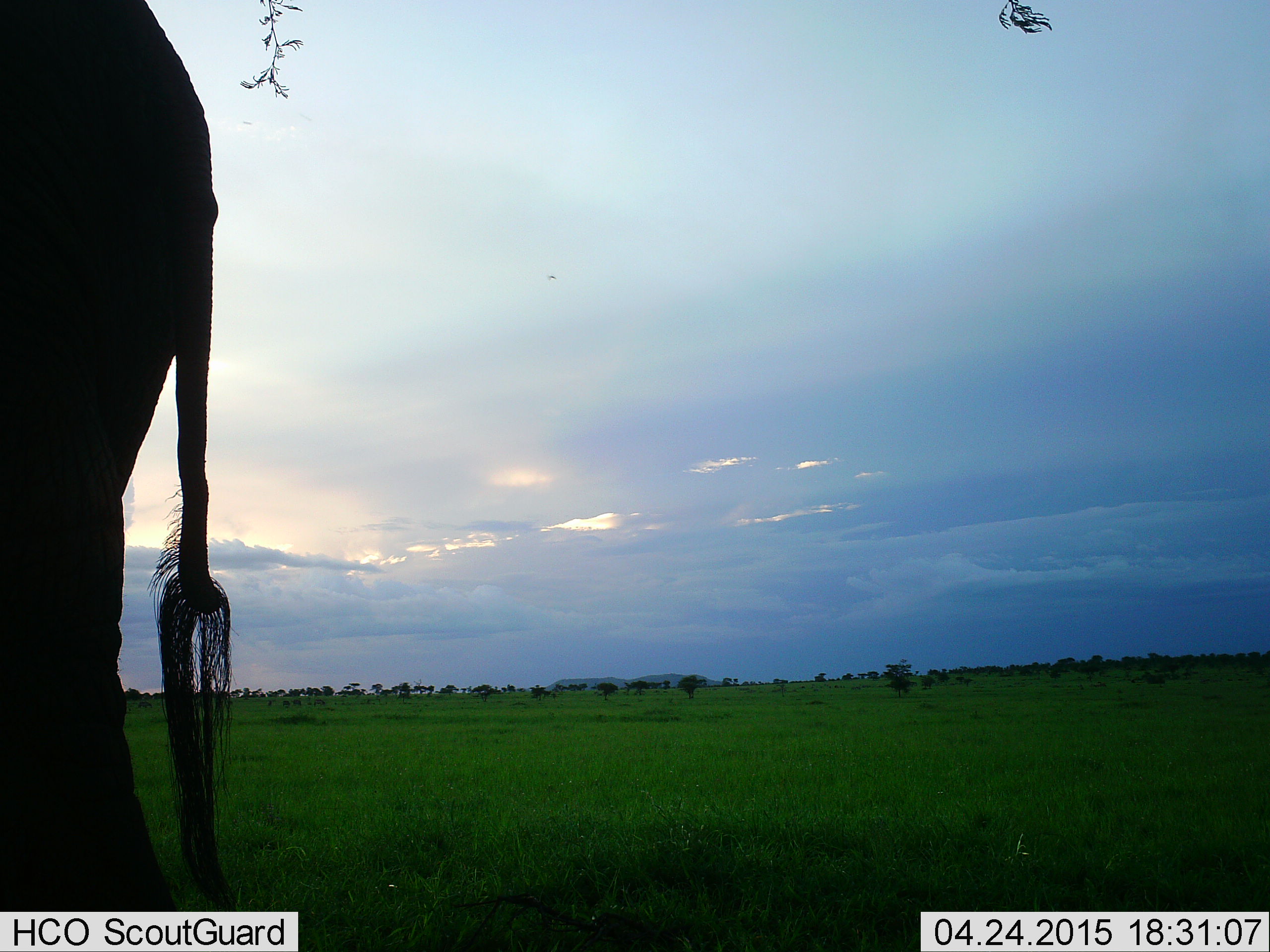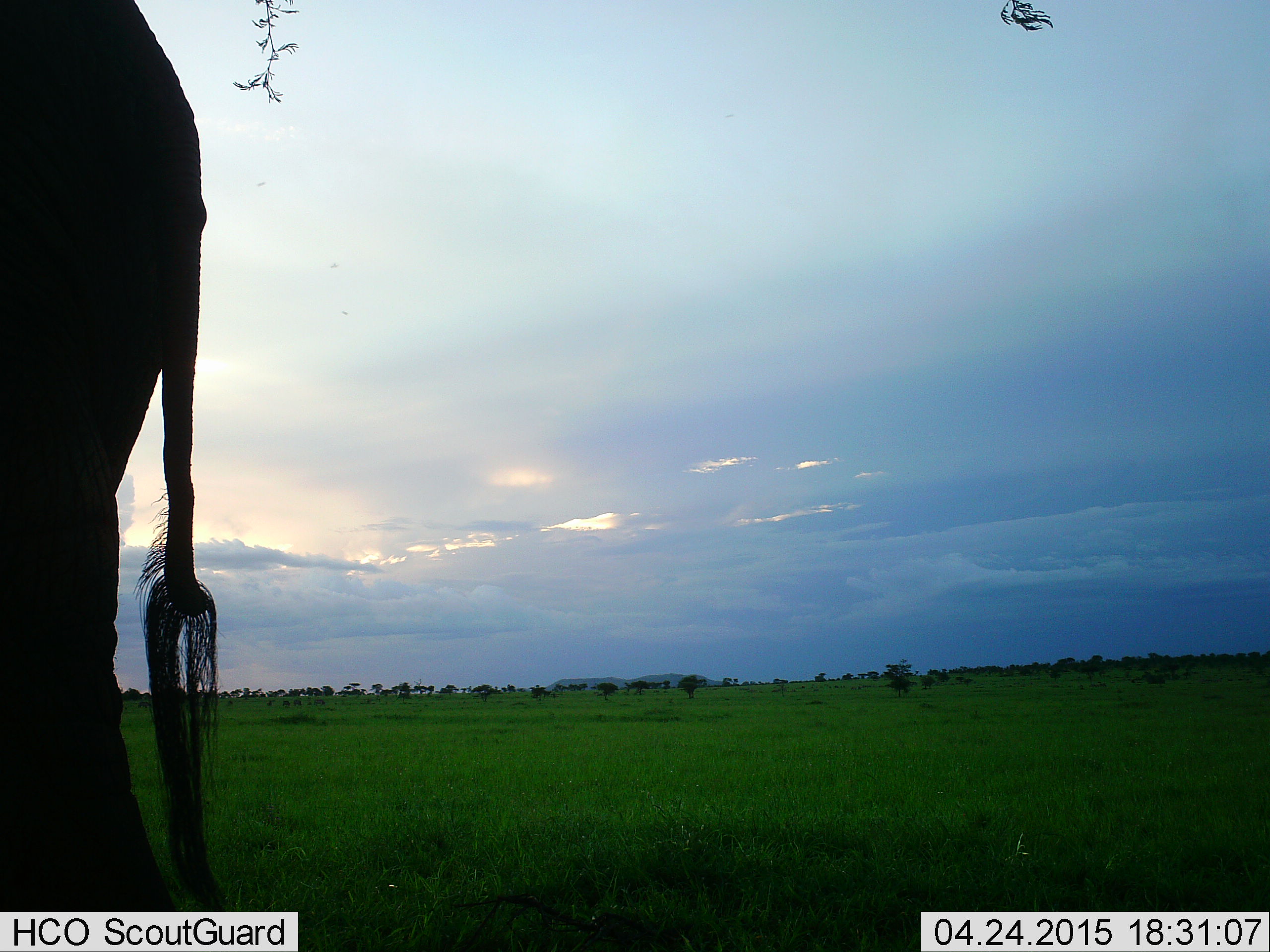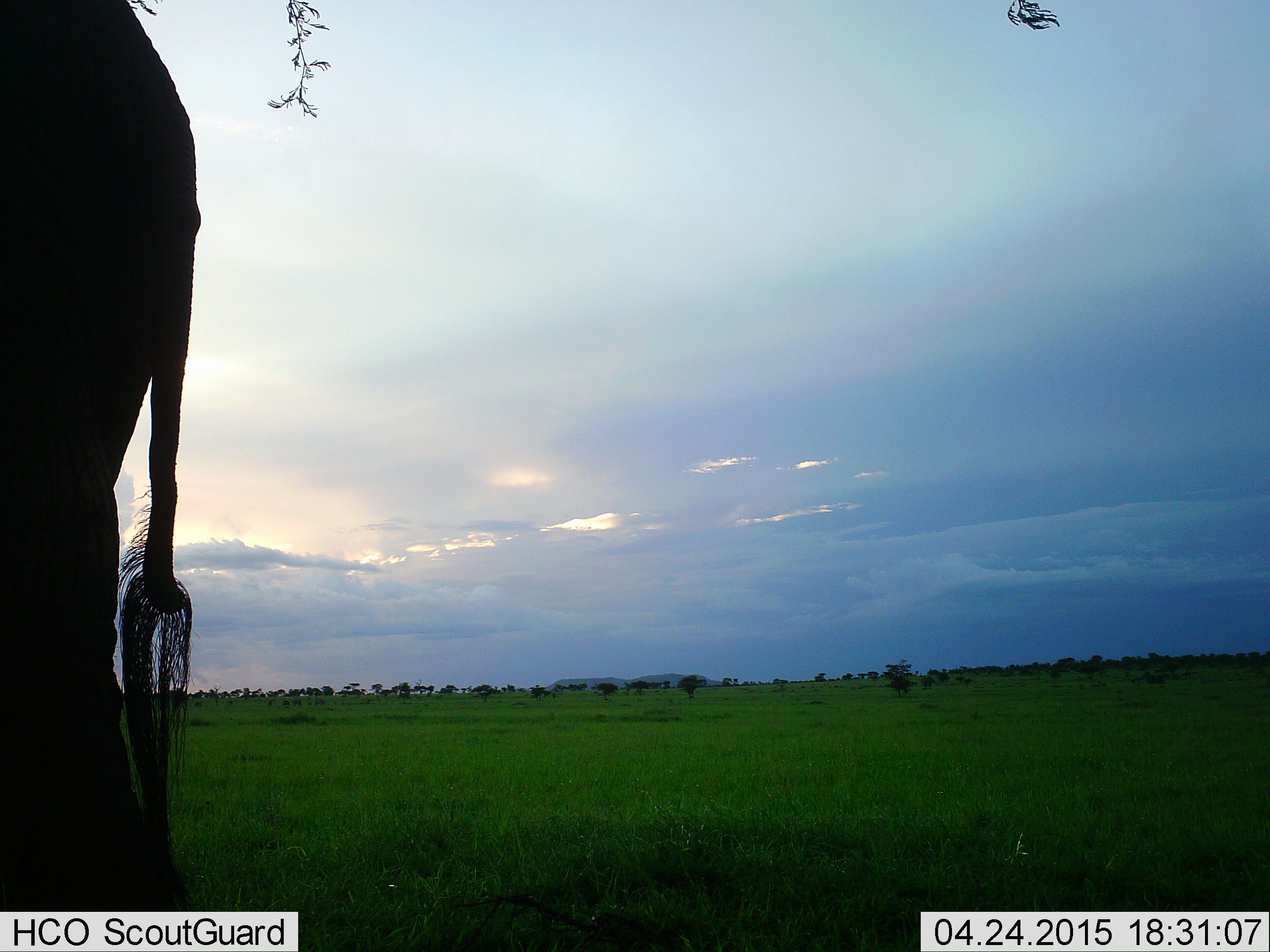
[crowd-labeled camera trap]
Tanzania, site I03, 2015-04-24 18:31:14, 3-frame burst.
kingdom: Animalia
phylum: Chordata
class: Mammalia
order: Proboscidea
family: Elephantidae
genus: Loxodonta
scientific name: Loxodonta africana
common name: african bush elephant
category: elephant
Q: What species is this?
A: Elephant (african bush elephant) (Loxodonta africana).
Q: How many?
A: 1.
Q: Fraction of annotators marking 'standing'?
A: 80%.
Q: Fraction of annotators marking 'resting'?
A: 0%.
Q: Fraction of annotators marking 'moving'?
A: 20%.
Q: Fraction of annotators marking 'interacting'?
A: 0%.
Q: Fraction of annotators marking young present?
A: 0%.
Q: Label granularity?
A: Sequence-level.